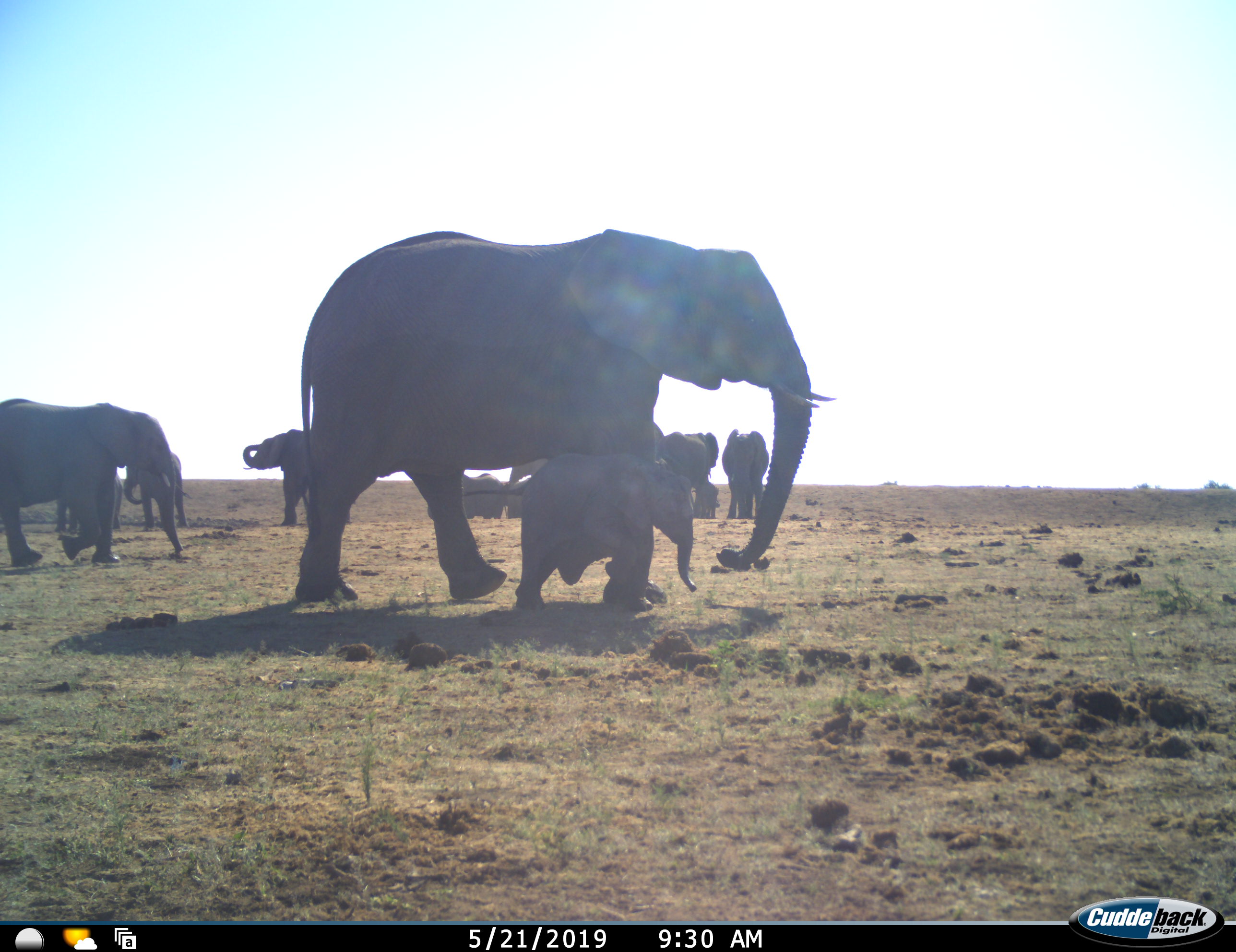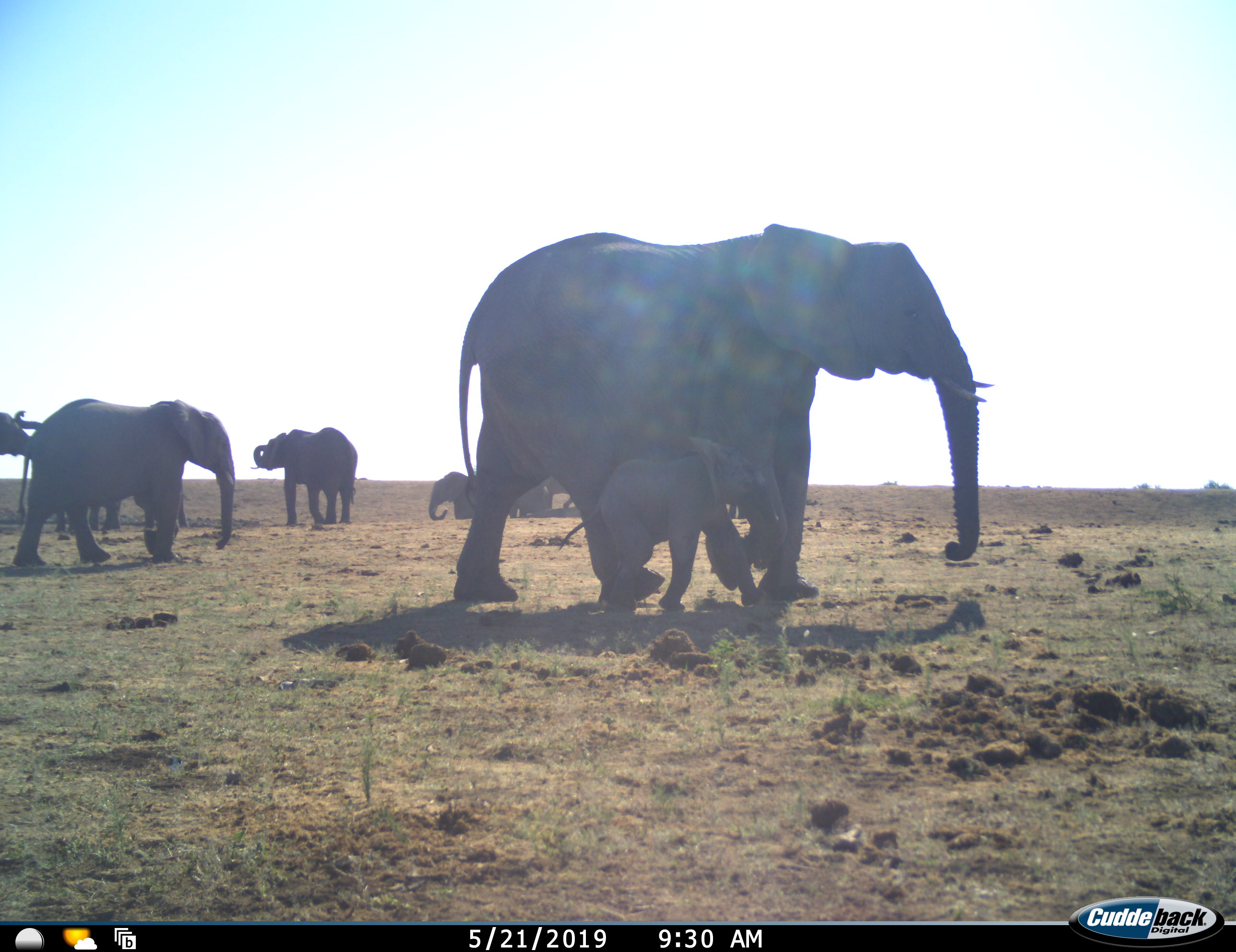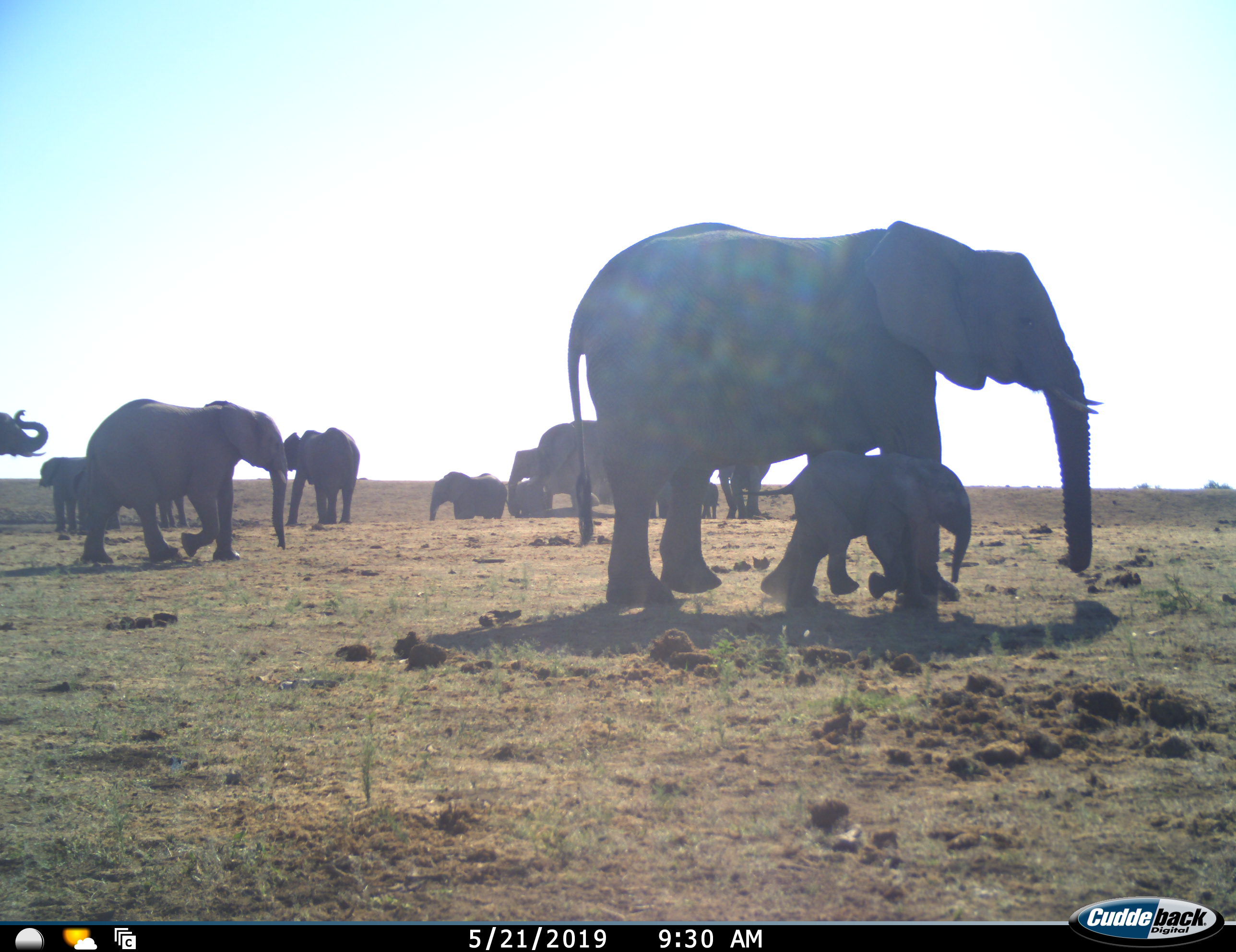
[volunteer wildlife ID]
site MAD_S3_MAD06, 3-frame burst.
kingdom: Animalia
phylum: Chordata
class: Mammalia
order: Proboscidea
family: Elephantidae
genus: Loxodonta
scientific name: Loxodonta africana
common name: african bush elephant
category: elephant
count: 11-50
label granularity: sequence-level